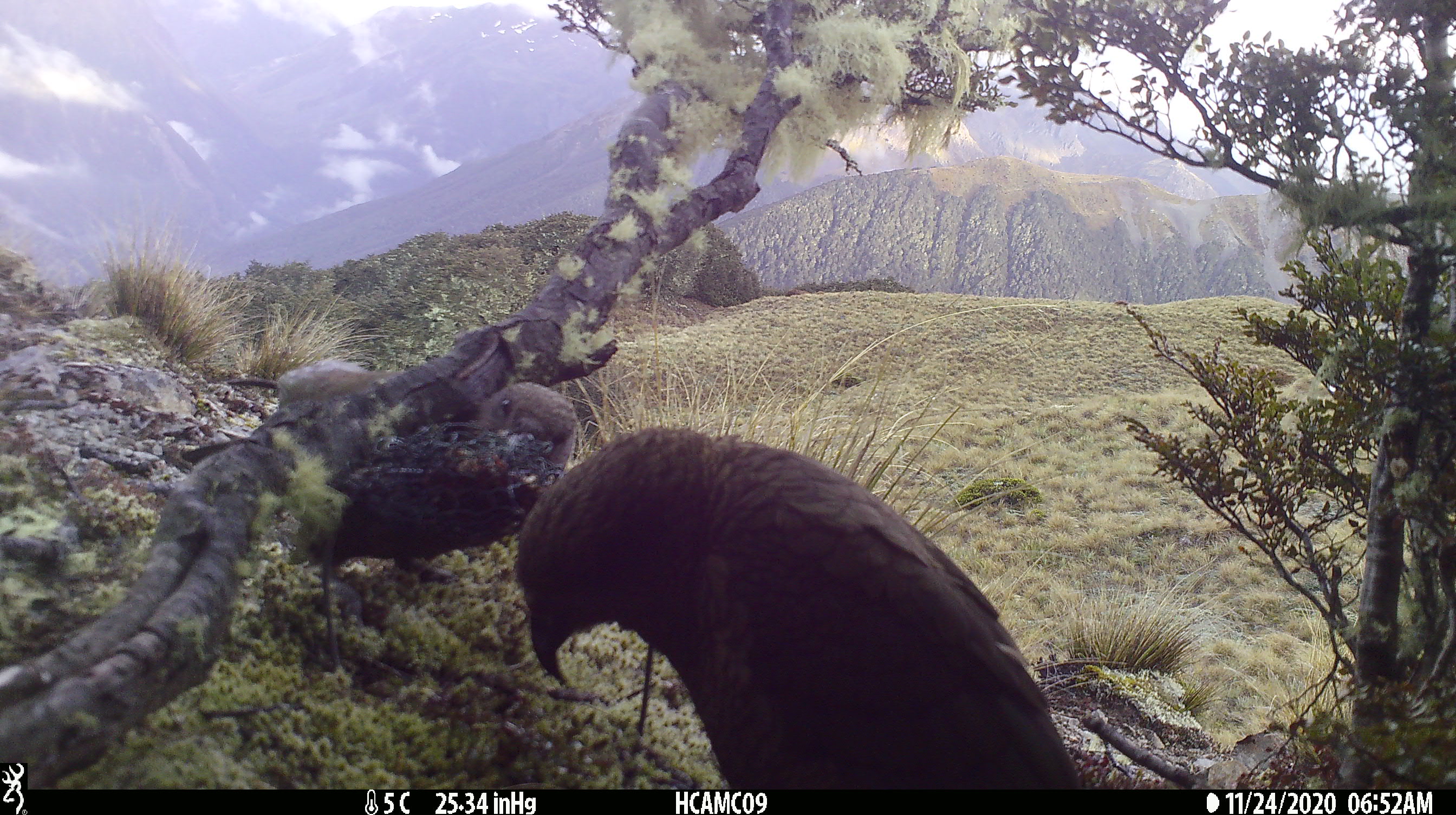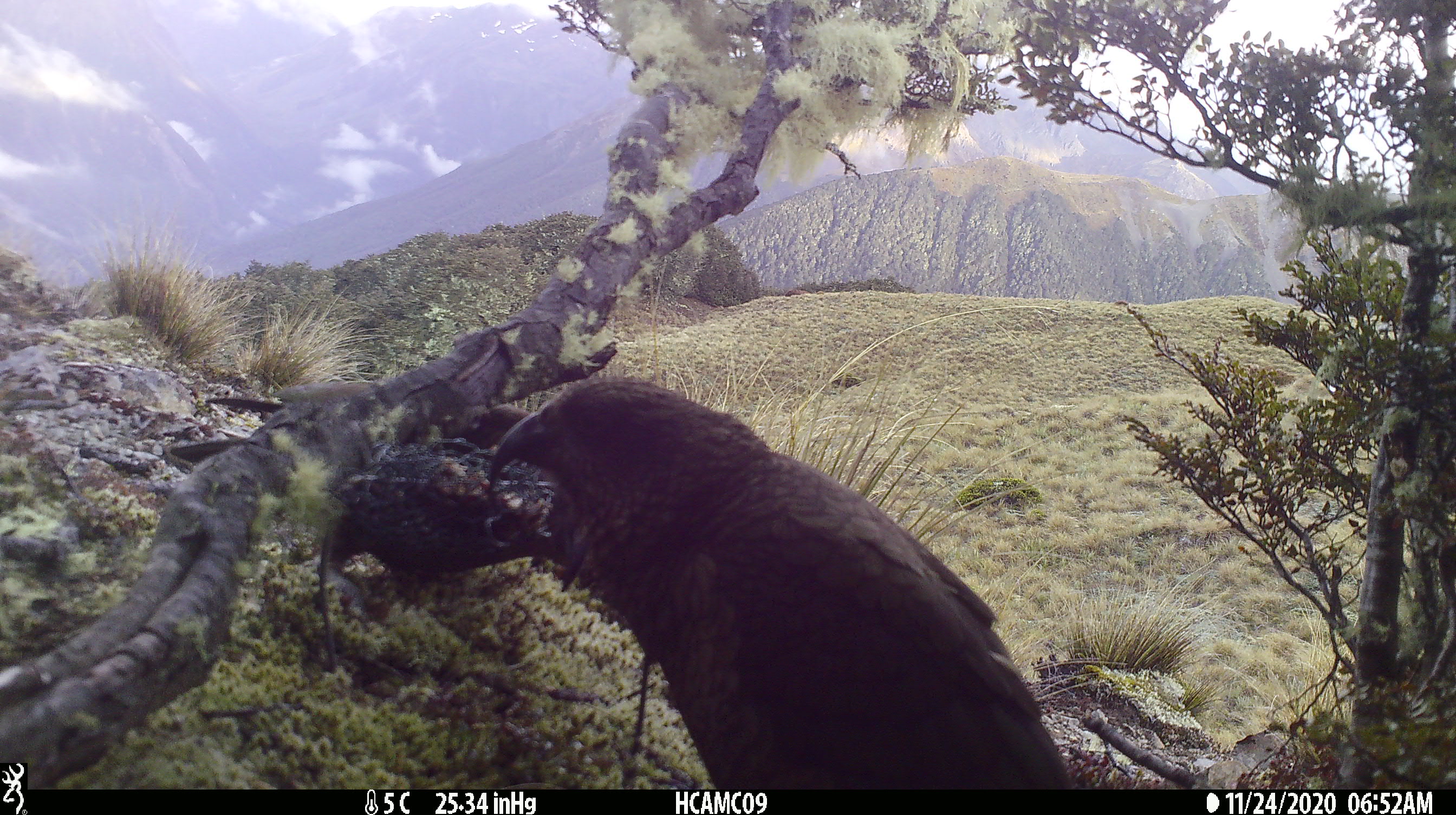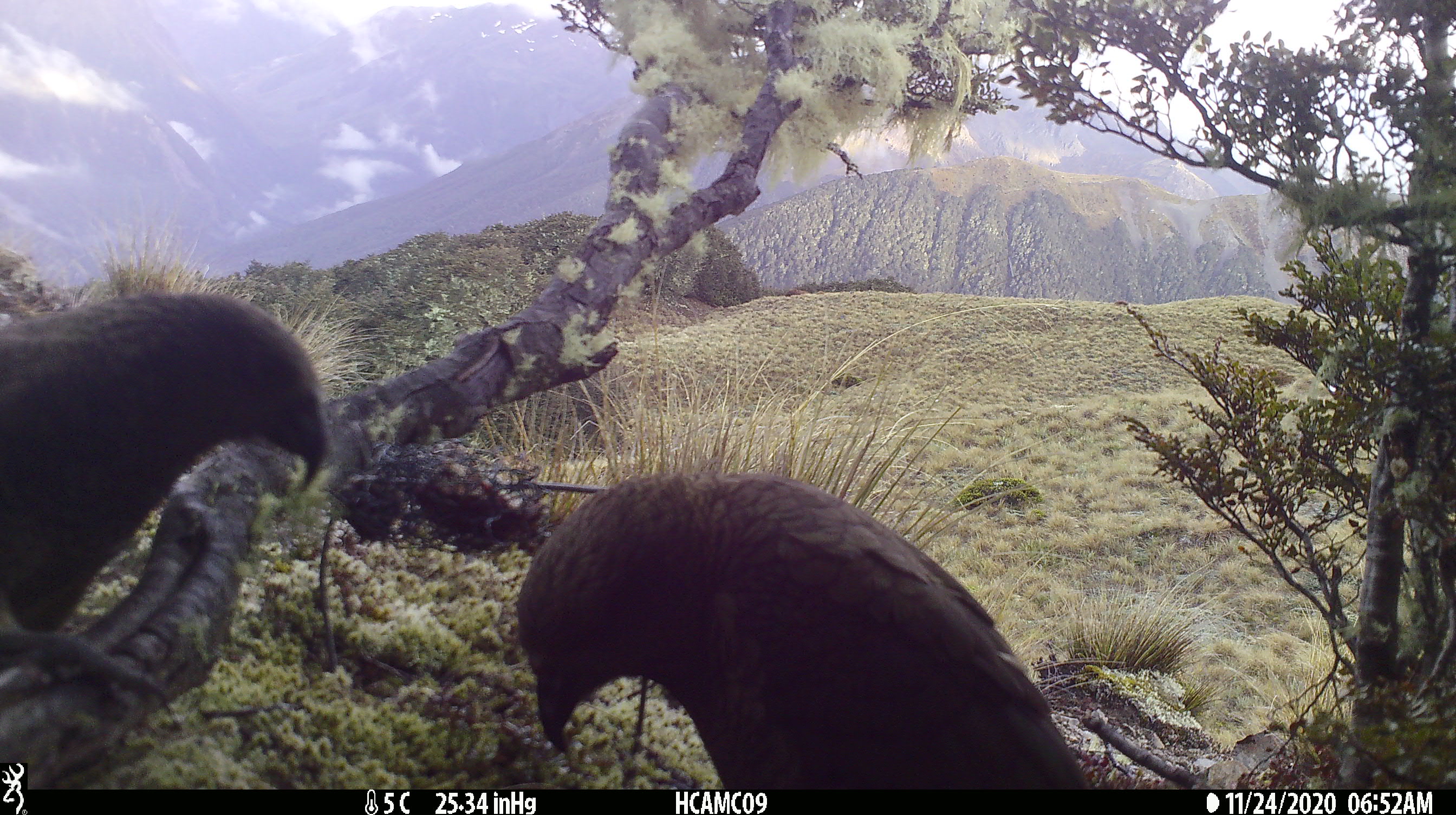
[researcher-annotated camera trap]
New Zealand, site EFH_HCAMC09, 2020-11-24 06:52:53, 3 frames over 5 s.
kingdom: Animalia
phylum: Chordata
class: Aves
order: Psittaciformes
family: Strigopidae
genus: Nestor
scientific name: Nestor notabilis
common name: kea